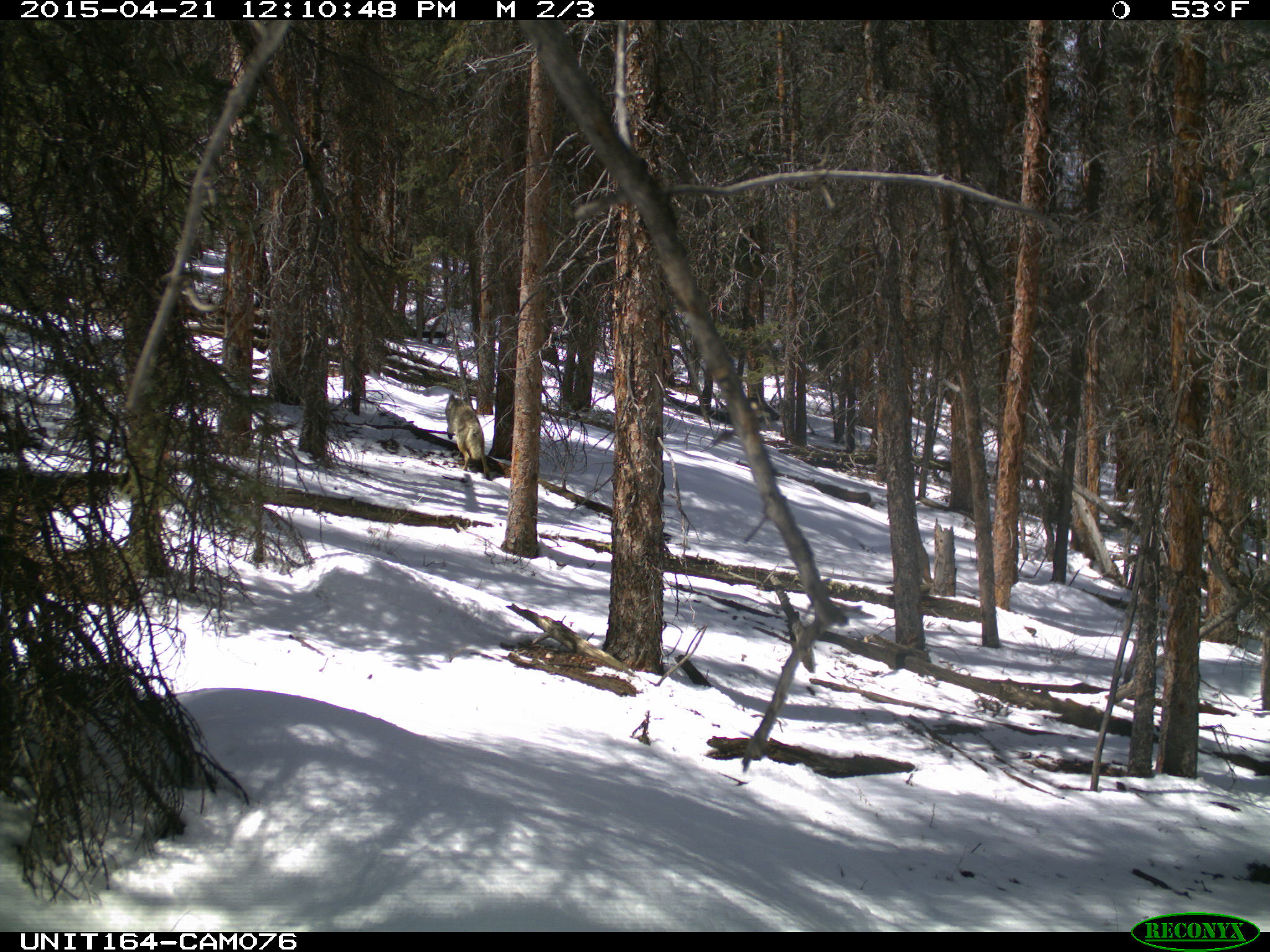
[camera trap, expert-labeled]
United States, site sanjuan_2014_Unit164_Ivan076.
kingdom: Animalia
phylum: Chordata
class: Mammalia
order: Carnivora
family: Canidae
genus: Canis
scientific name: Canis latrans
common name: coyote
Canis latrans (coyote).